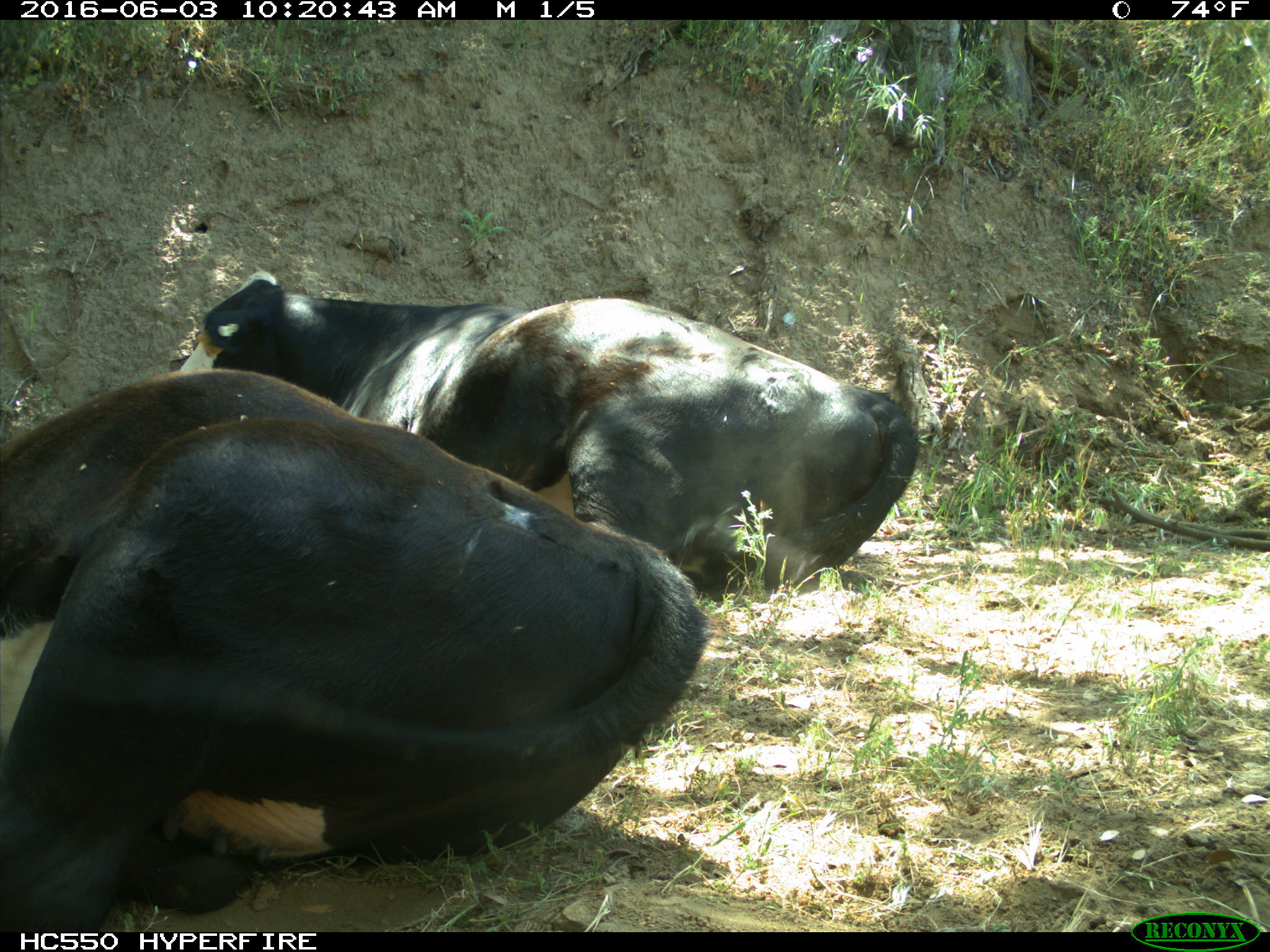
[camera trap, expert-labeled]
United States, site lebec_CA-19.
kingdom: Animalia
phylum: Chordata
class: Mammalia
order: Artiodactyla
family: Bovidae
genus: Bos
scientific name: Bos taurus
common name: domestic cow